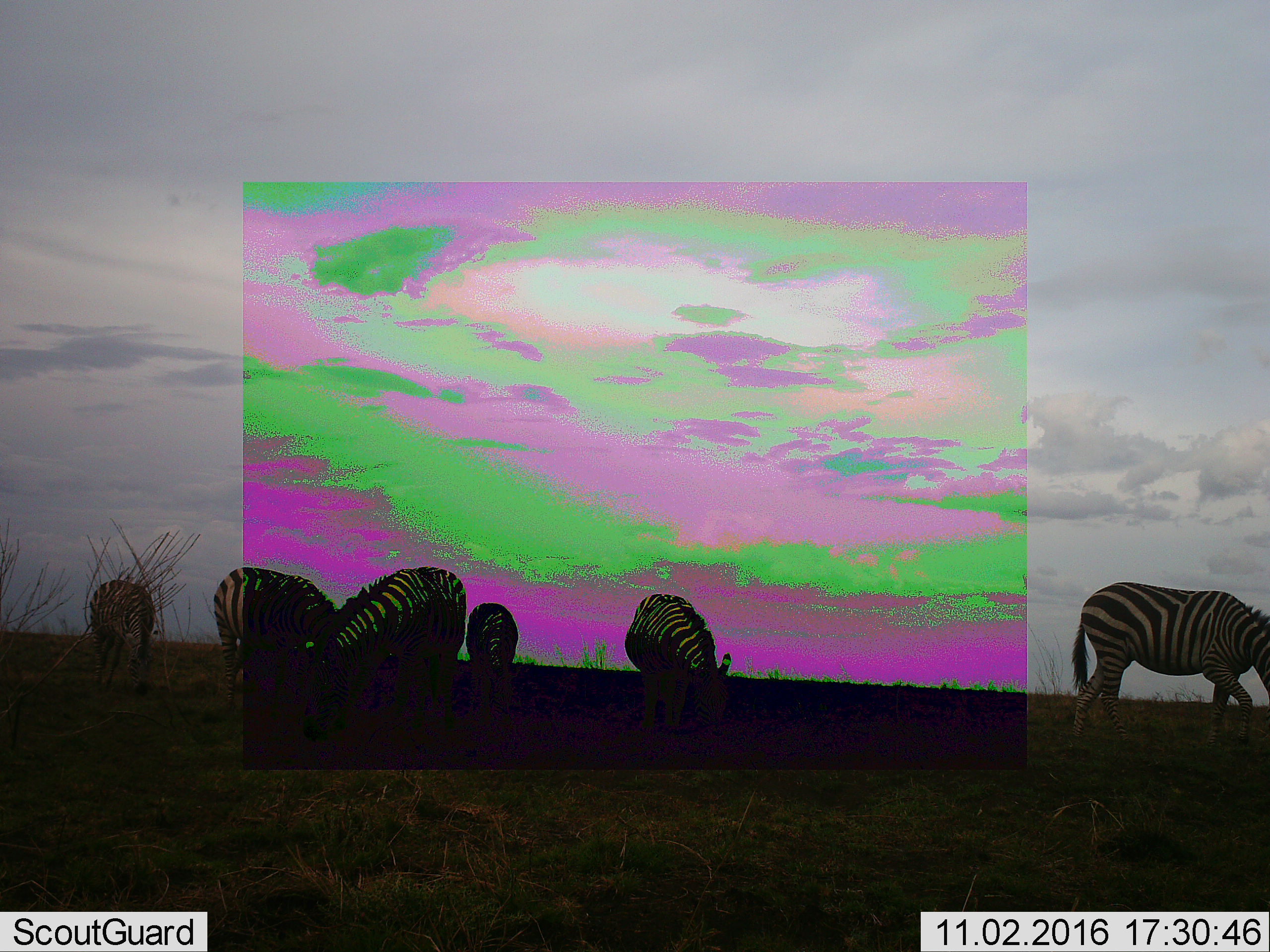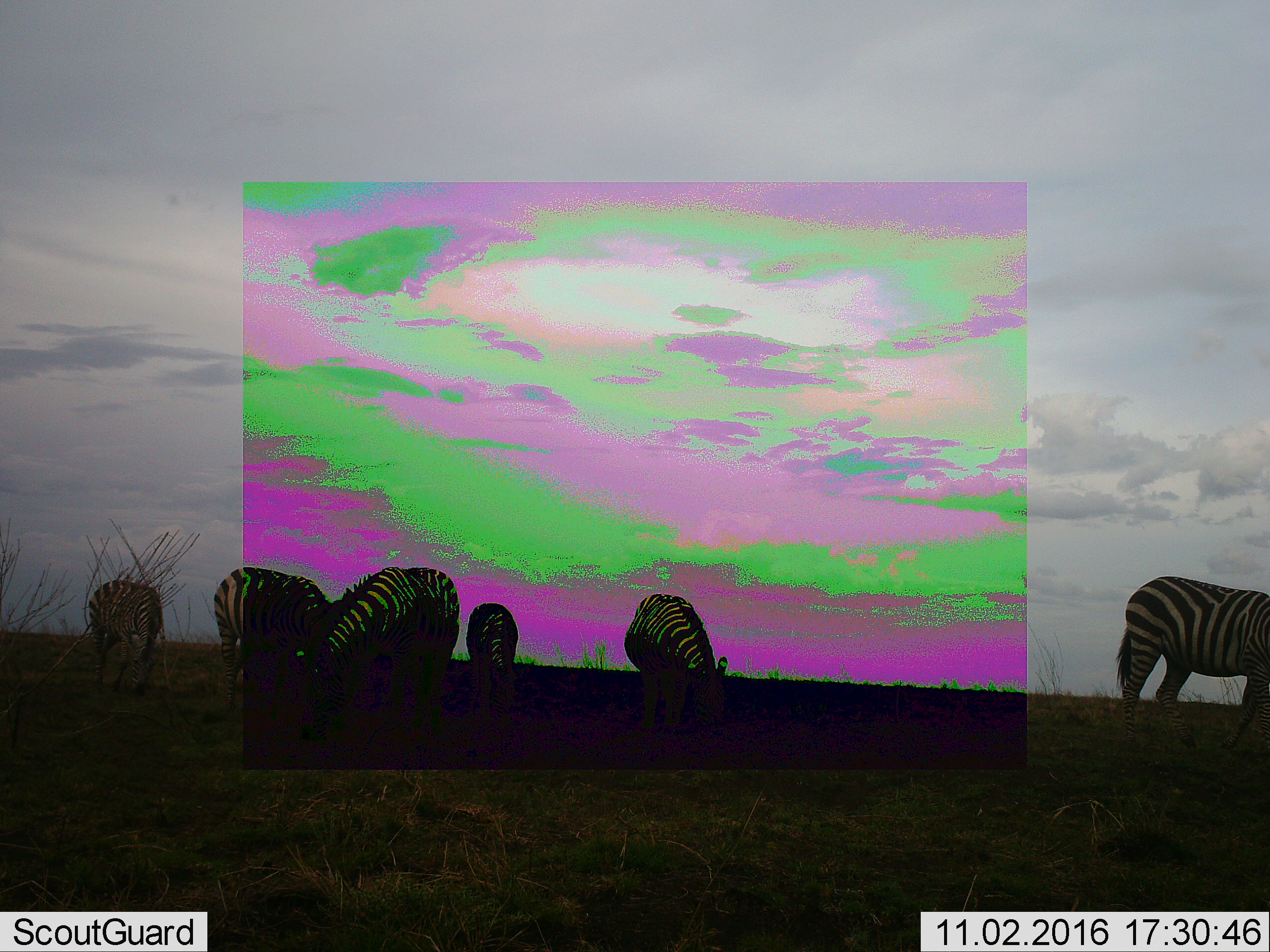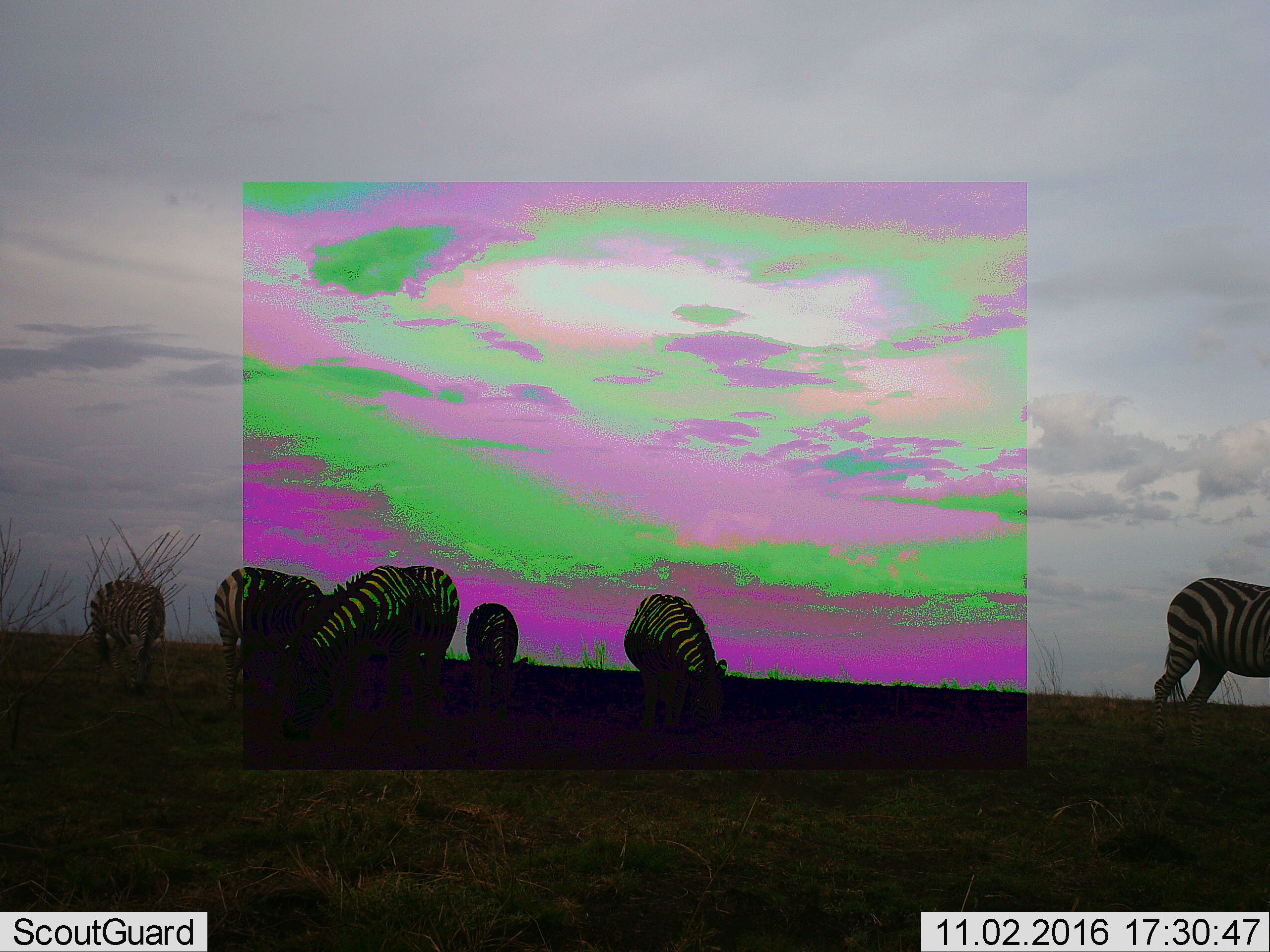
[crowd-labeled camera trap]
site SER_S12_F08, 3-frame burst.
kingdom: Animalia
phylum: Chordata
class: Mammalia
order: Perissodactyla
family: Equidae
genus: Equus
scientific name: Equus quagga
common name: plains zebra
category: zebraplains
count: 6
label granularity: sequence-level